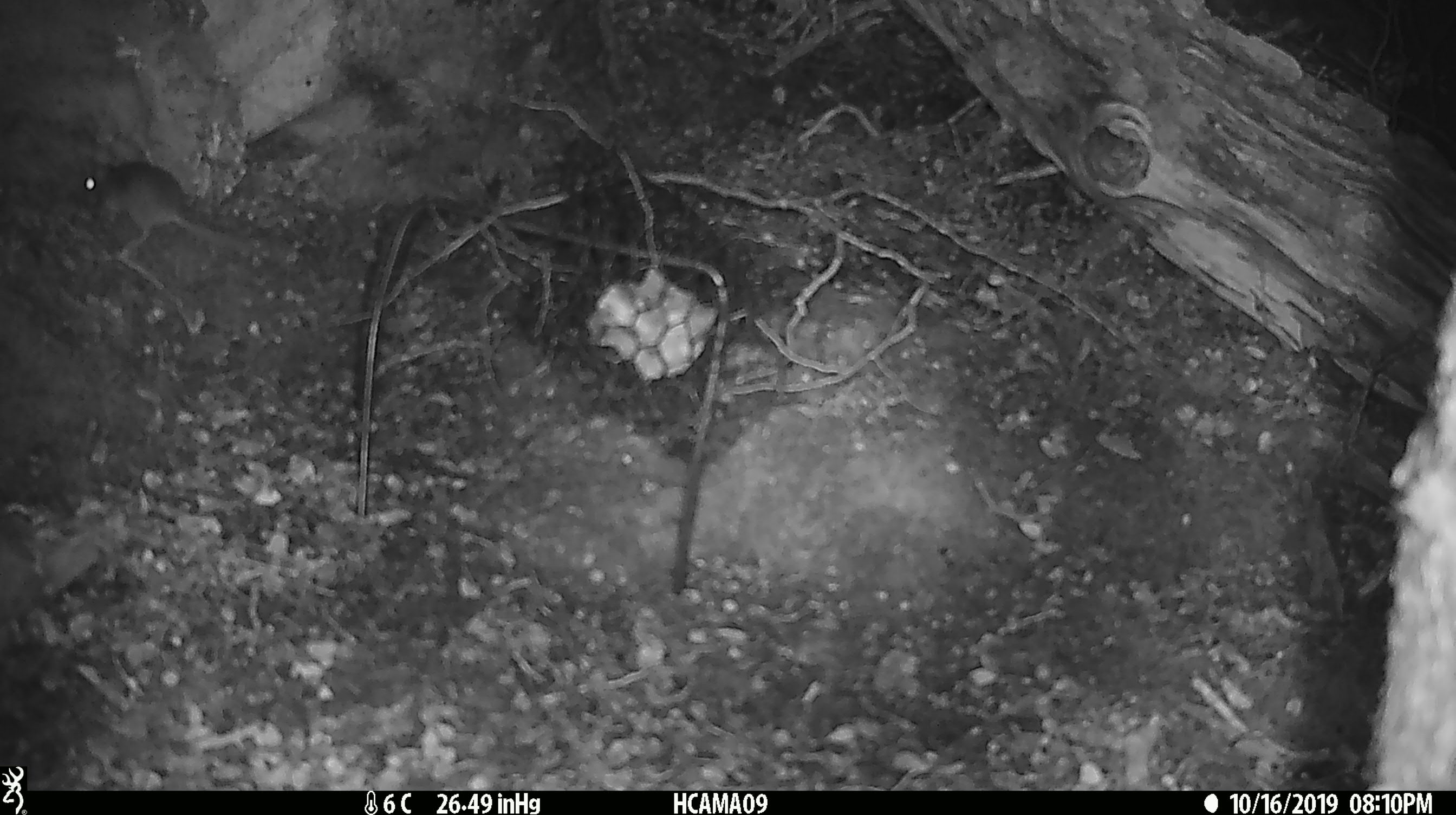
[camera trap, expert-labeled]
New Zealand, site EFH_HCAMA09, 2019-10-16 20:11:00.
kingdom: Animalia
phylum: Chordata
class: Mammalia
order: Rodentia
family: Muridae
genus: Mus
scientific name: Mus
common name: mouse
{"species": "mouse (Mus)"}